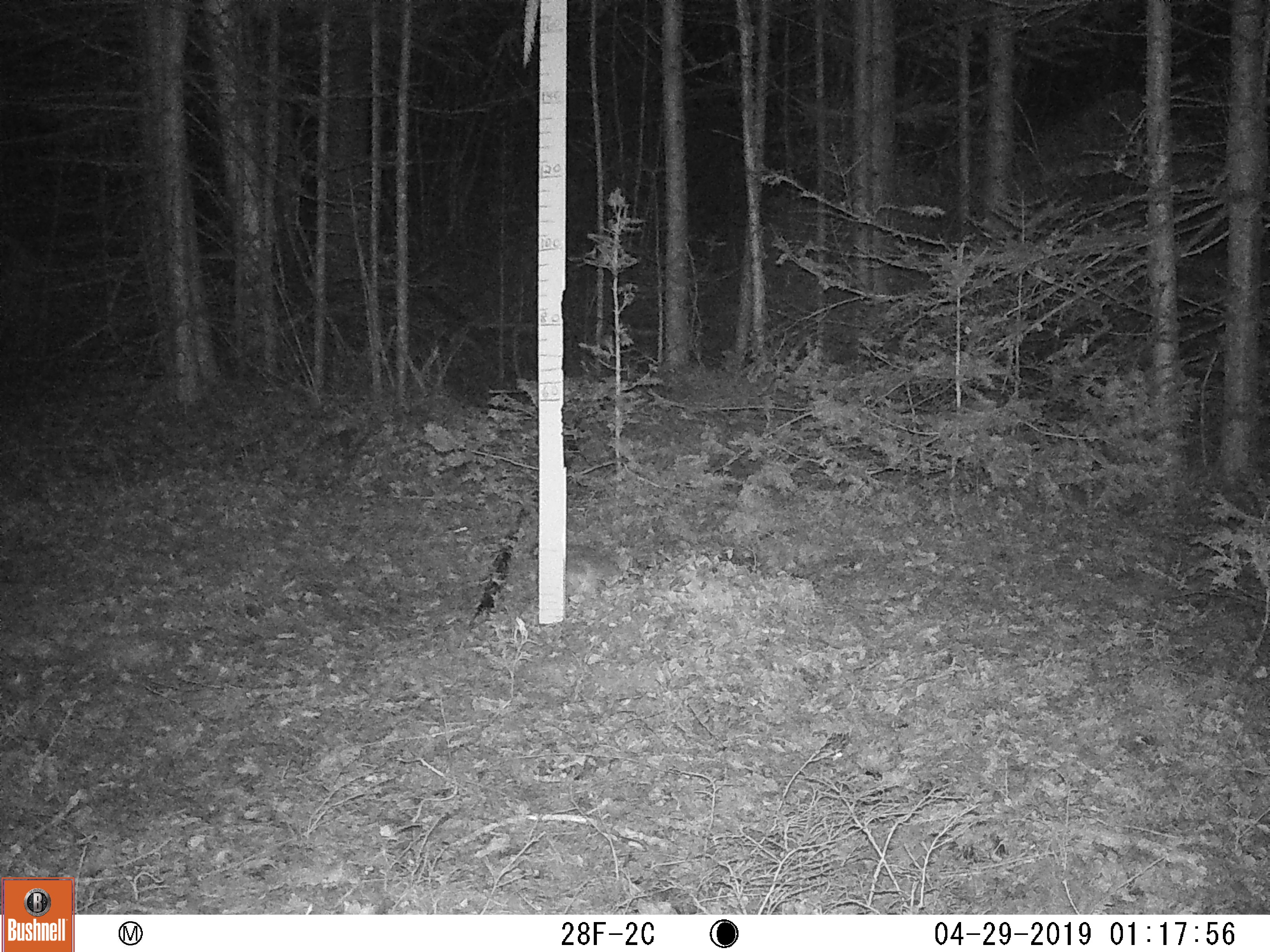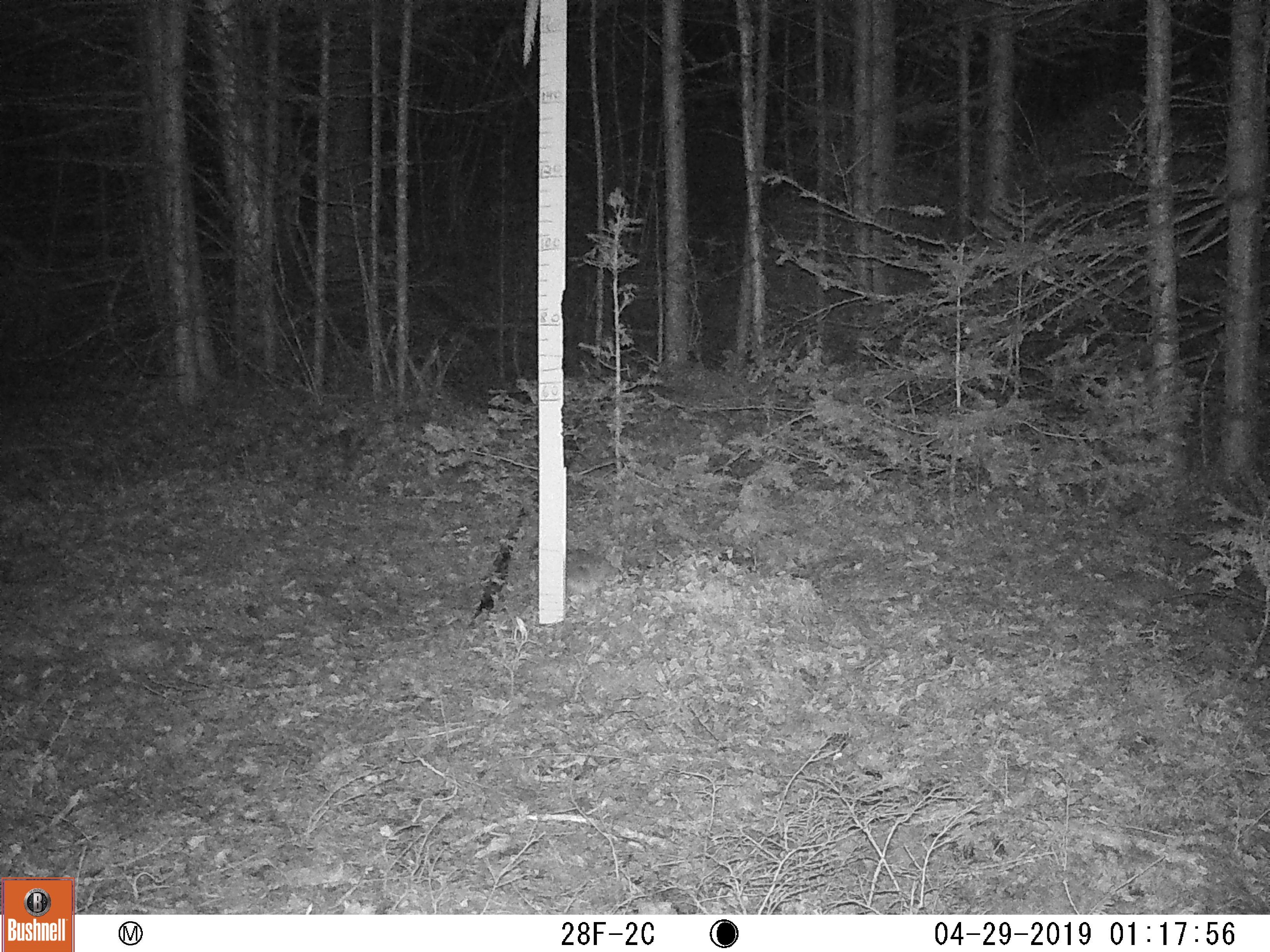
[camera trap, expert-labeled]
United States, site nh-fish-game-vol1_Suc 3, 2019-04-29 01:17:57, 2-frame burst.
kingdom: Animalia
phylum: Chordata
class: Mammalia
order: Lagomorpha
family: Leporidae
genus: Lepus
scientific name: Lepus americanus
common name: snowshoe hare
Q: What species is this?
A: Snowshoe hare (Lepus americanus).